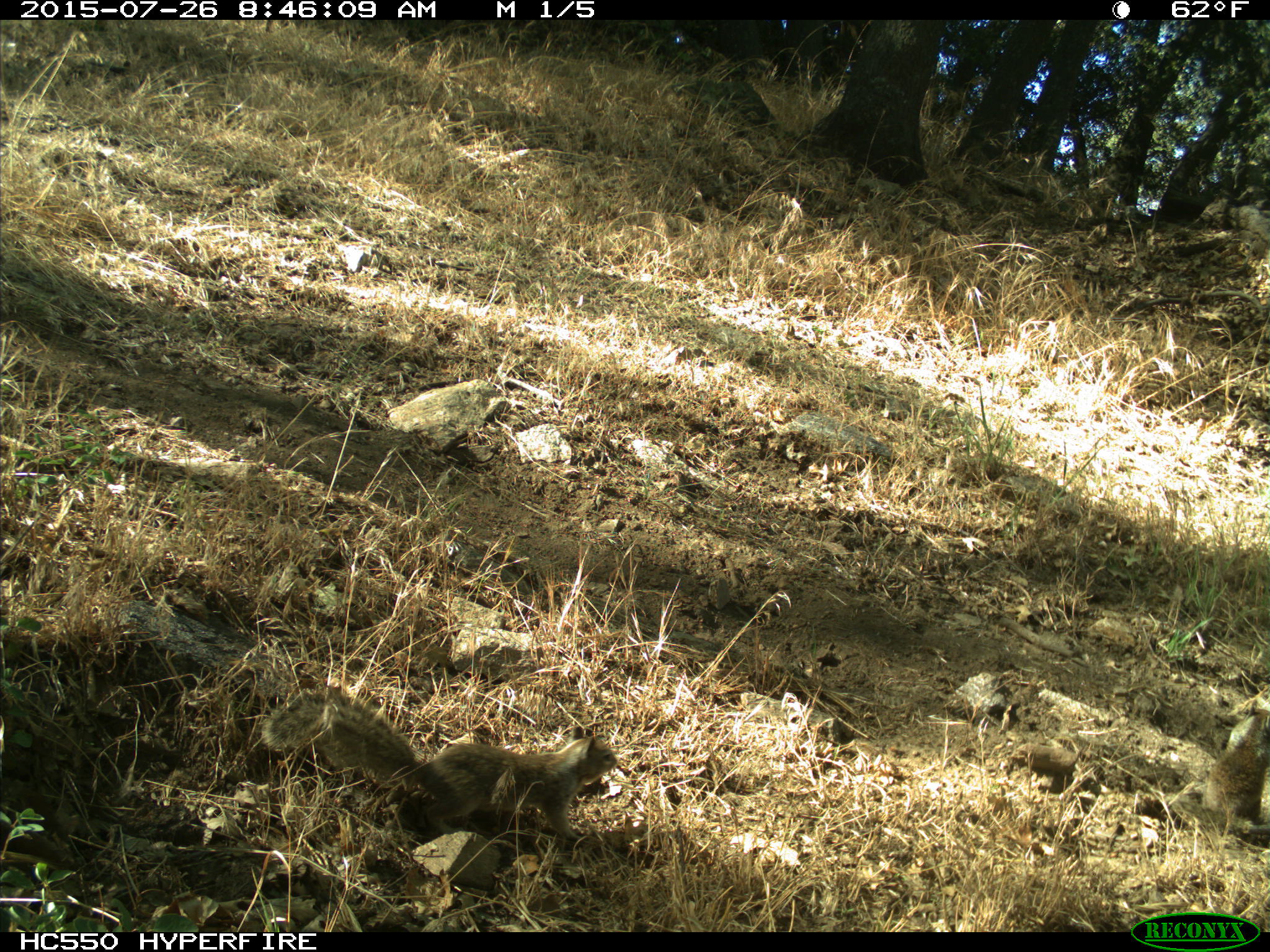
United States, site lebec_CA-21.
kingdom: Animalia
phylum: Chordata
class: Mammalia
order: Rodentia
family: Sciuridae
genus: Otospermophilus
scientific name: Otospermophilus beecheyi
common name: california ground squirrel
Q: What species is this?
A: Otospermophilus beecheyi (california ground squirrel).